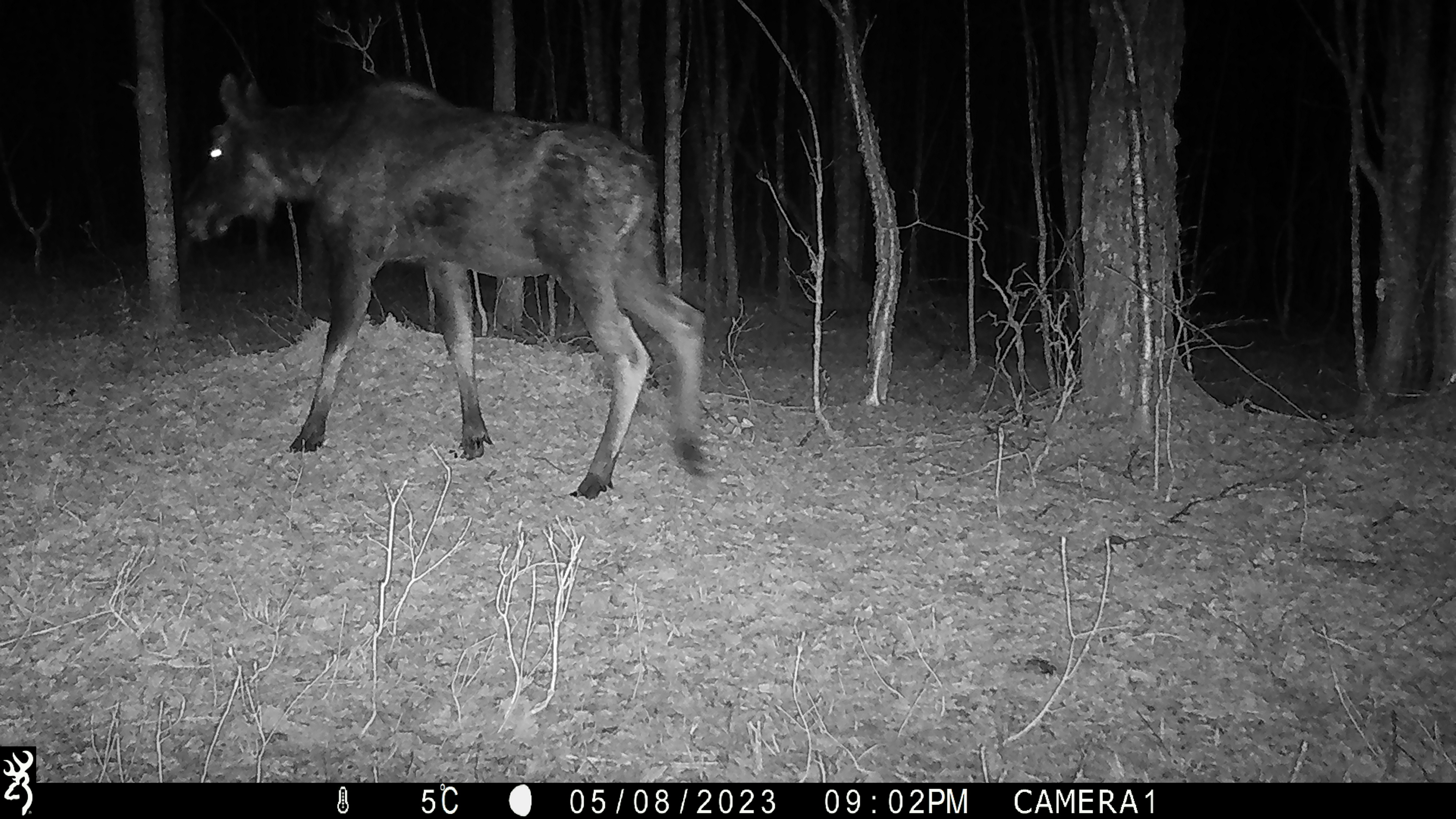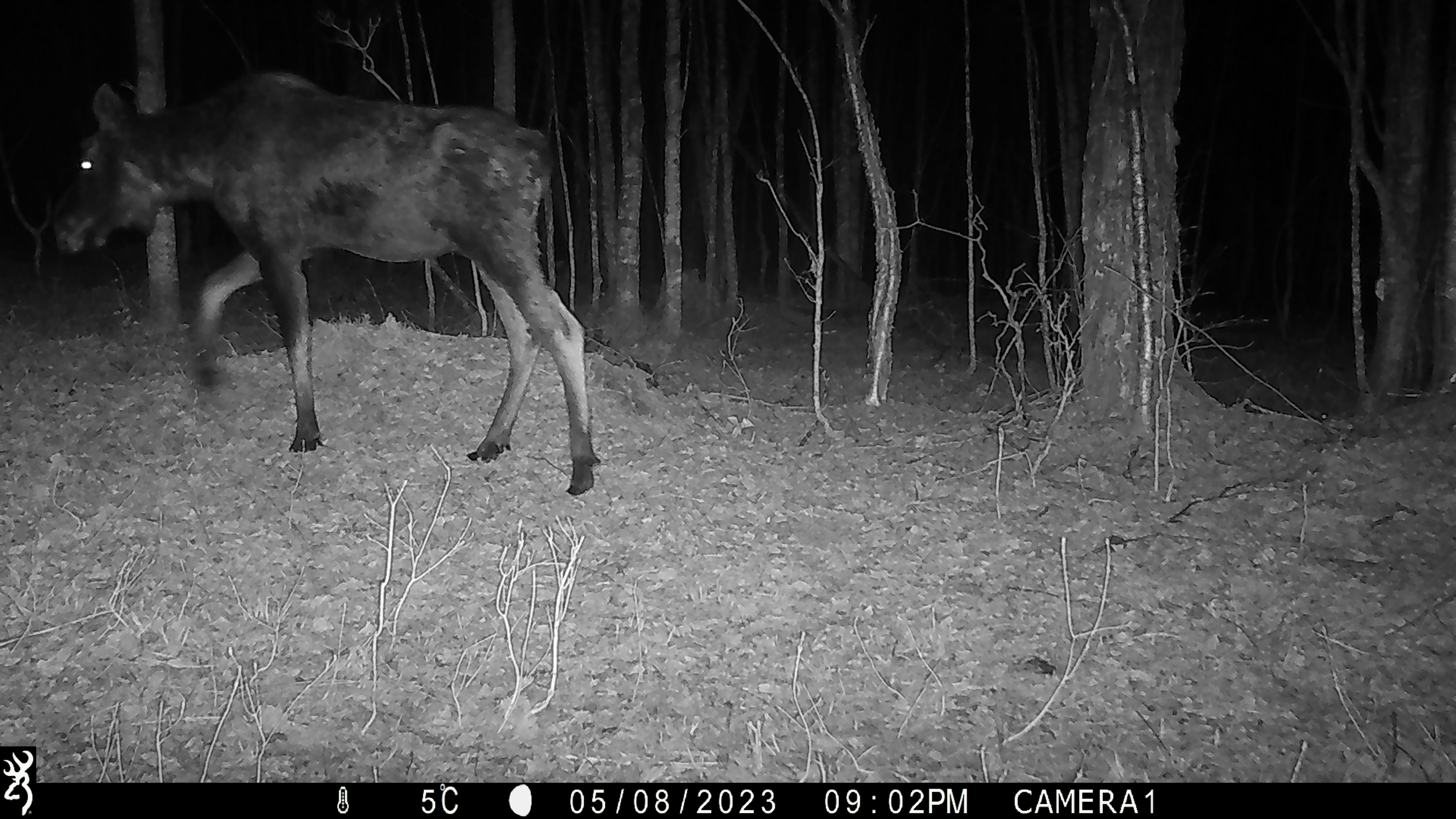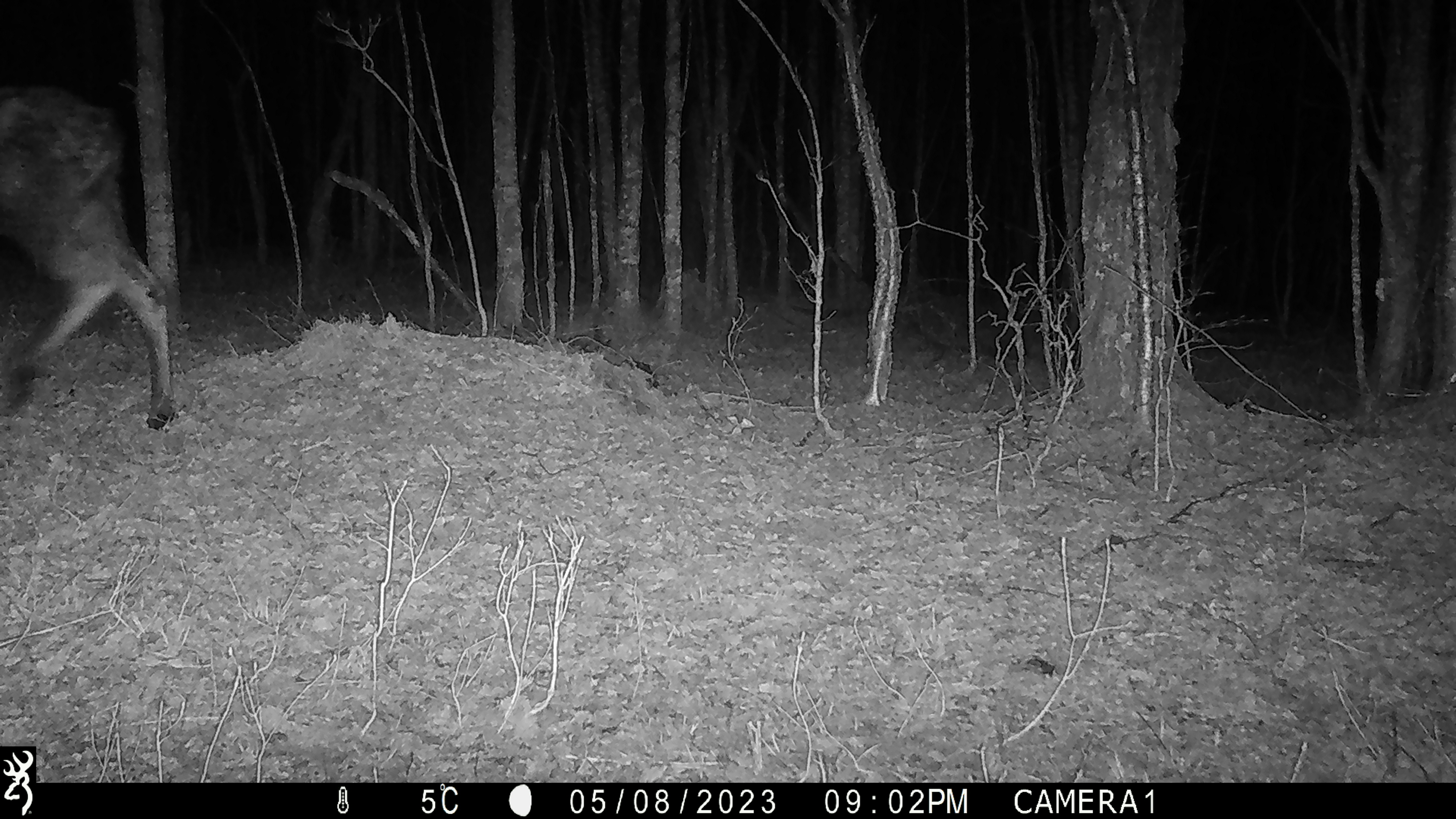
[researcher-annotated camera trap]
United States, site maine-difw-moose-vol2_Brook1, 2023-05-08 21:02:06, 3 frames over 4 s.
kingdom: Animalia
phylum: Chordata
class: Mammalia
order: Artiodactyla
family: Cervidae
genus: Alces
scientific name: Alces alces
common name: moose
Moose (Alces alces).